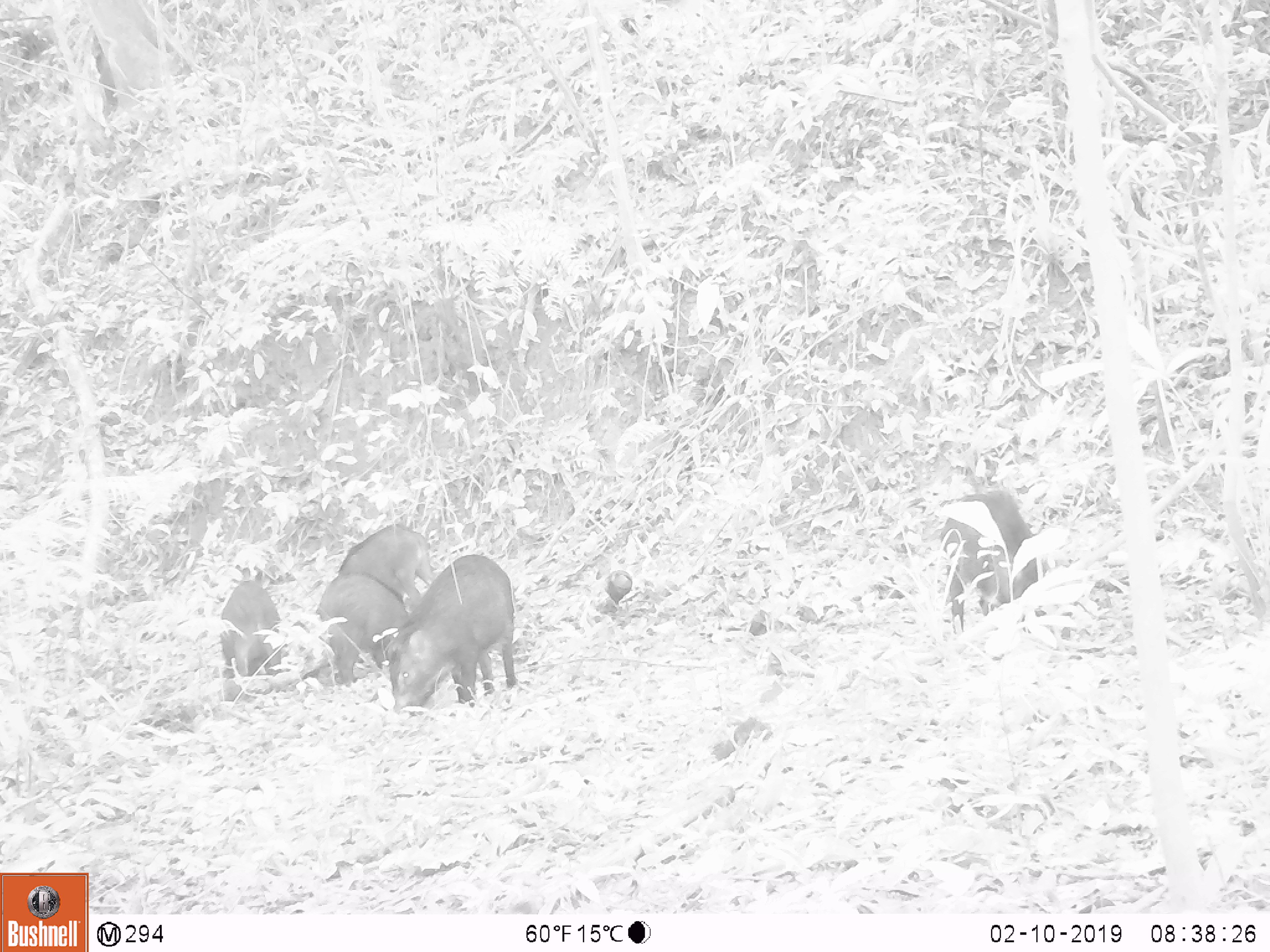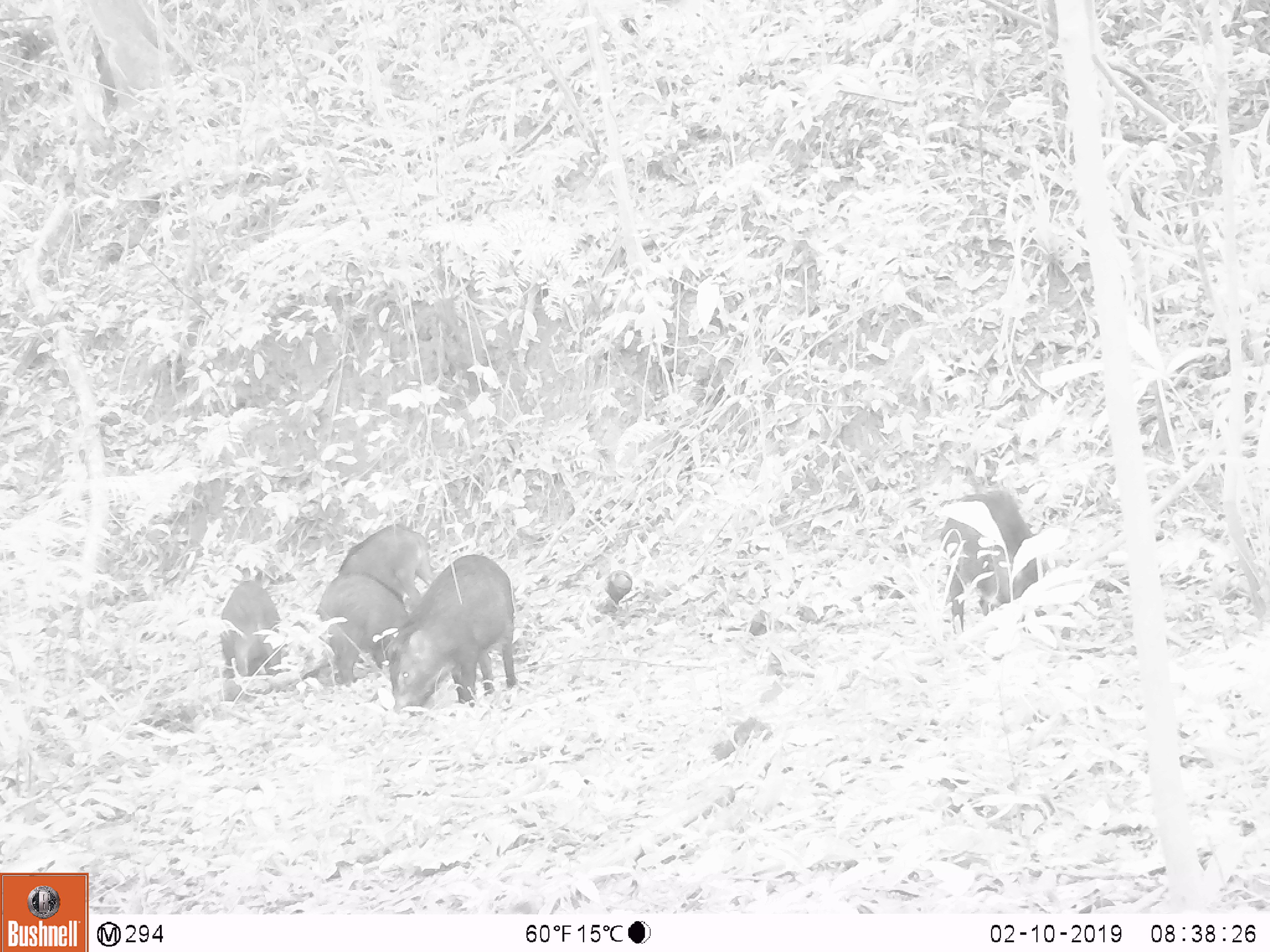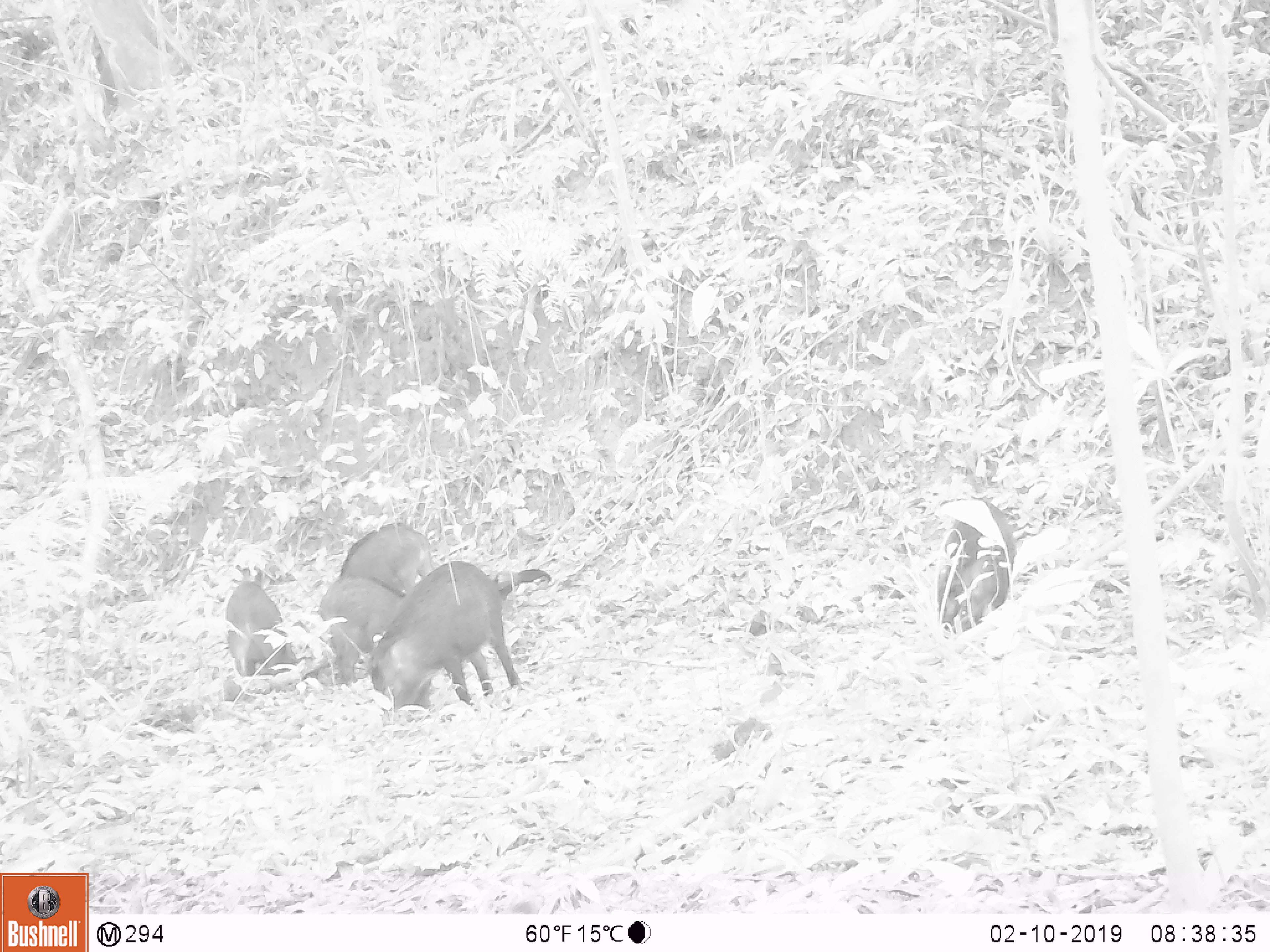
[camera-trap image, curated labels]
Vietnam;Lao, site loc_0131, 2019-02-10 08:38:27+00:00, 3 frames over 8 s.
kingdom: Animalia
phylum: Chordata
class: Aves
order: Galliformes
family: Phasianidae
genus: Gallus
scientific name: Gallus gallus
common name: red junglefowl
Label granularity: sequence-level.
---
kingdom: Animalia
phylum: Chordata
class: Mammalia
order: Artiodactyla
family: Suidae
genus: Sus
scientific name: Sus scrofa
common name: eurasian wild pig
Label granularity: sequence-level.